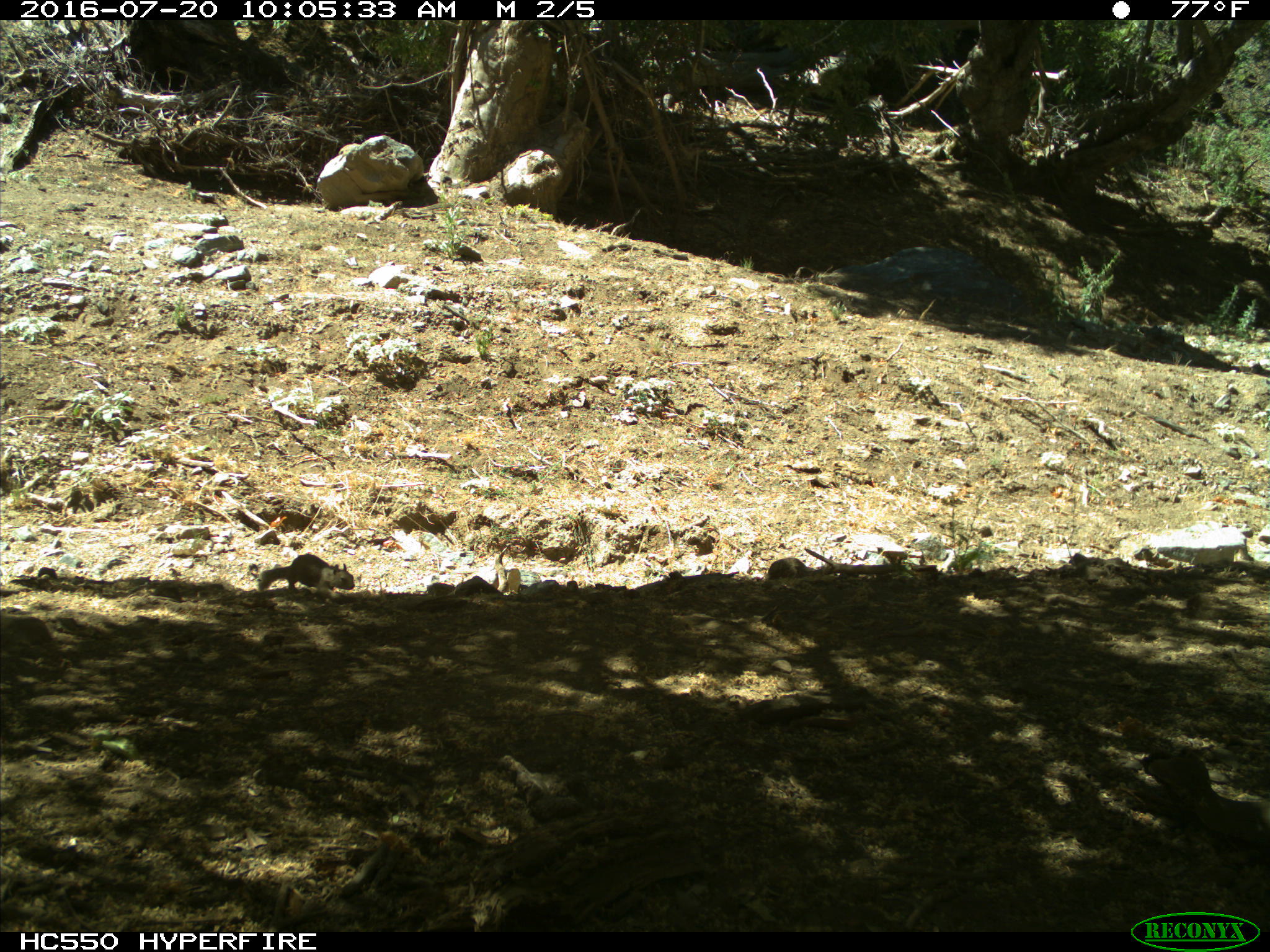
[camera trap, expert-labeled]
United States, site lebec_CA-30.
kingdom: Animalia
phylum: Chordata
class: Mammalia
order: Rodentia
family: Sciuridae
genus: Otospermophilus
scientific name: Otospermophilus beecheyi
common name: california ground squirrel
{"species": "Otospermophilus beecheyi (california ground squirrel)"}